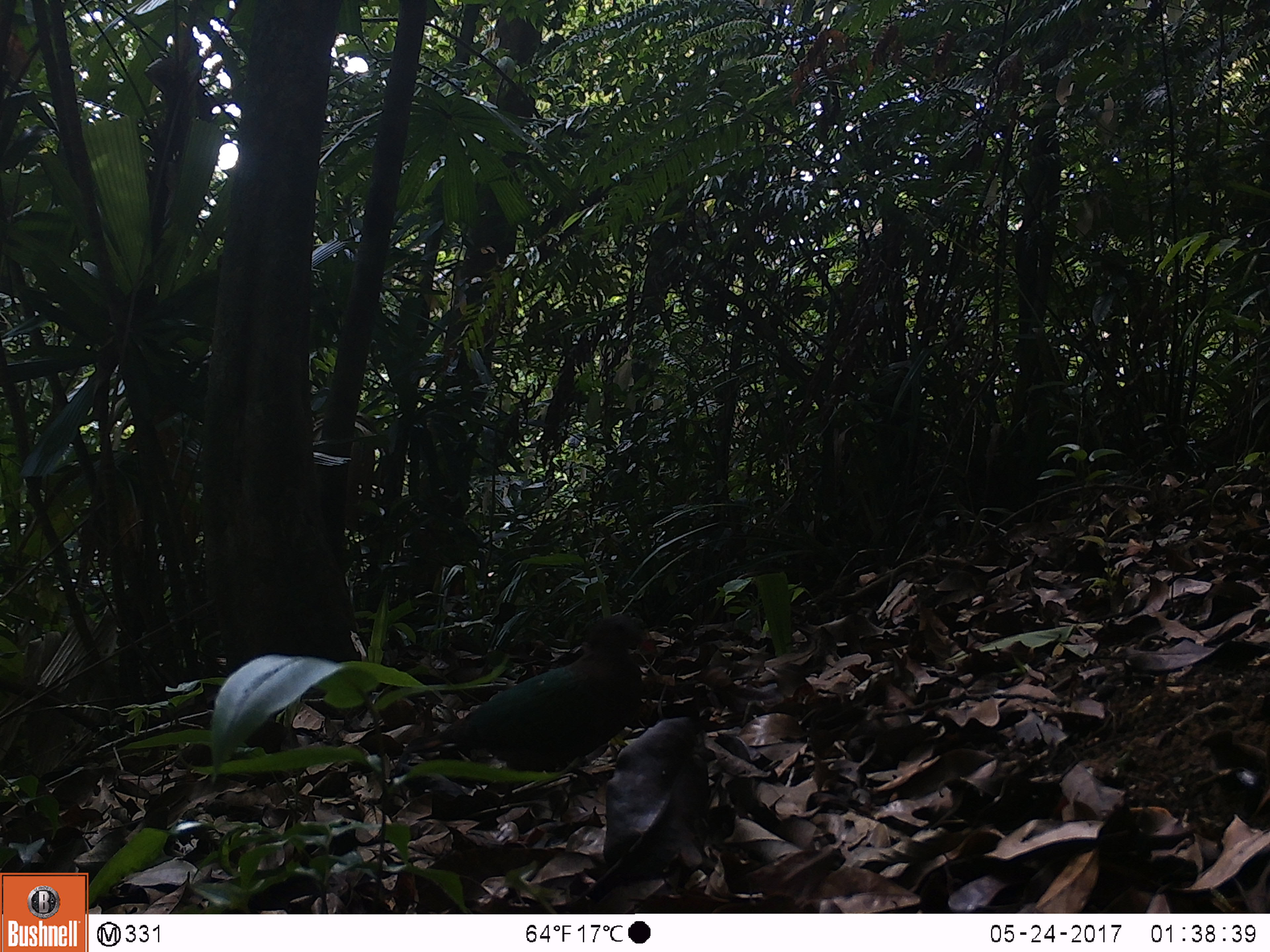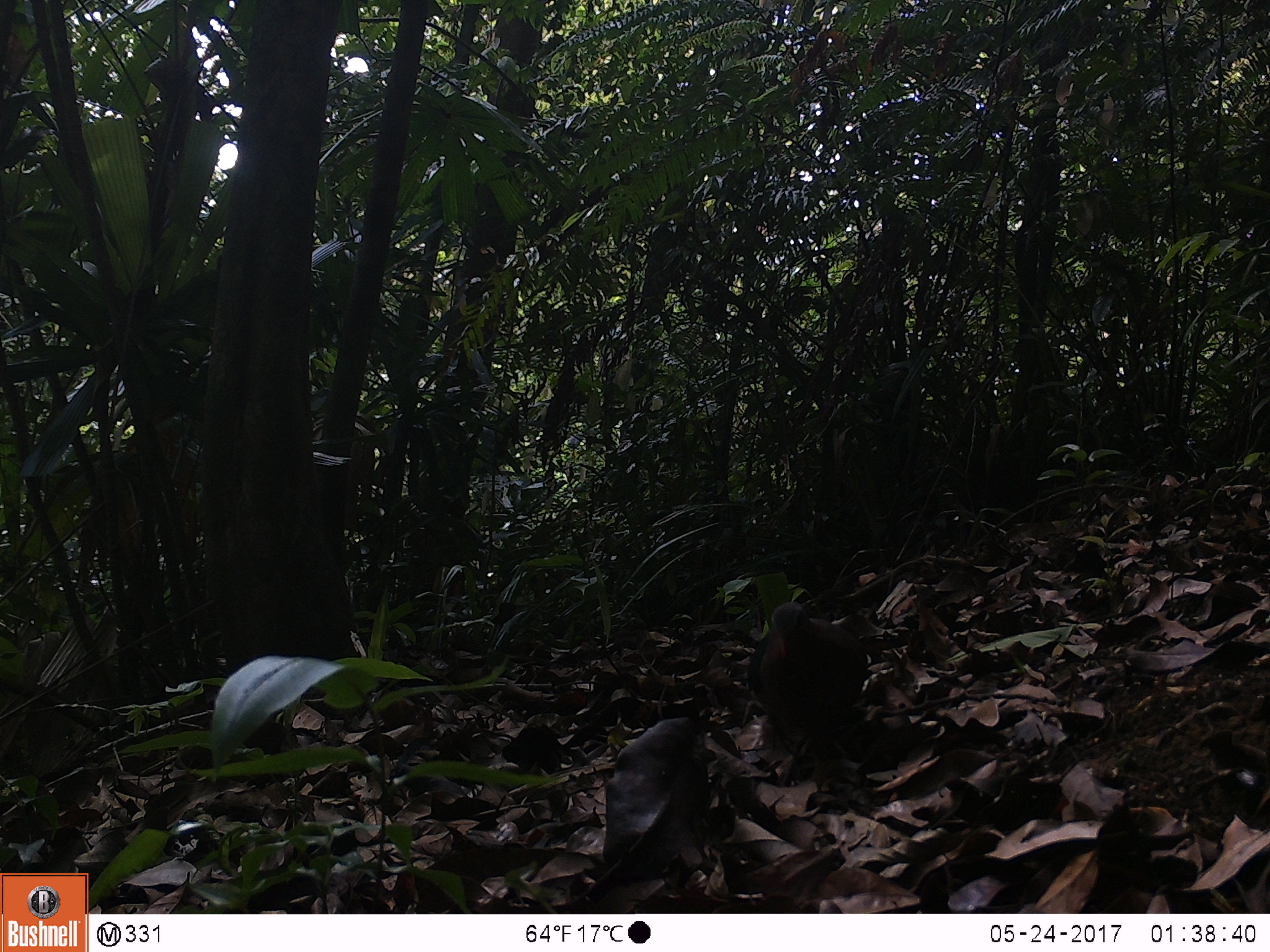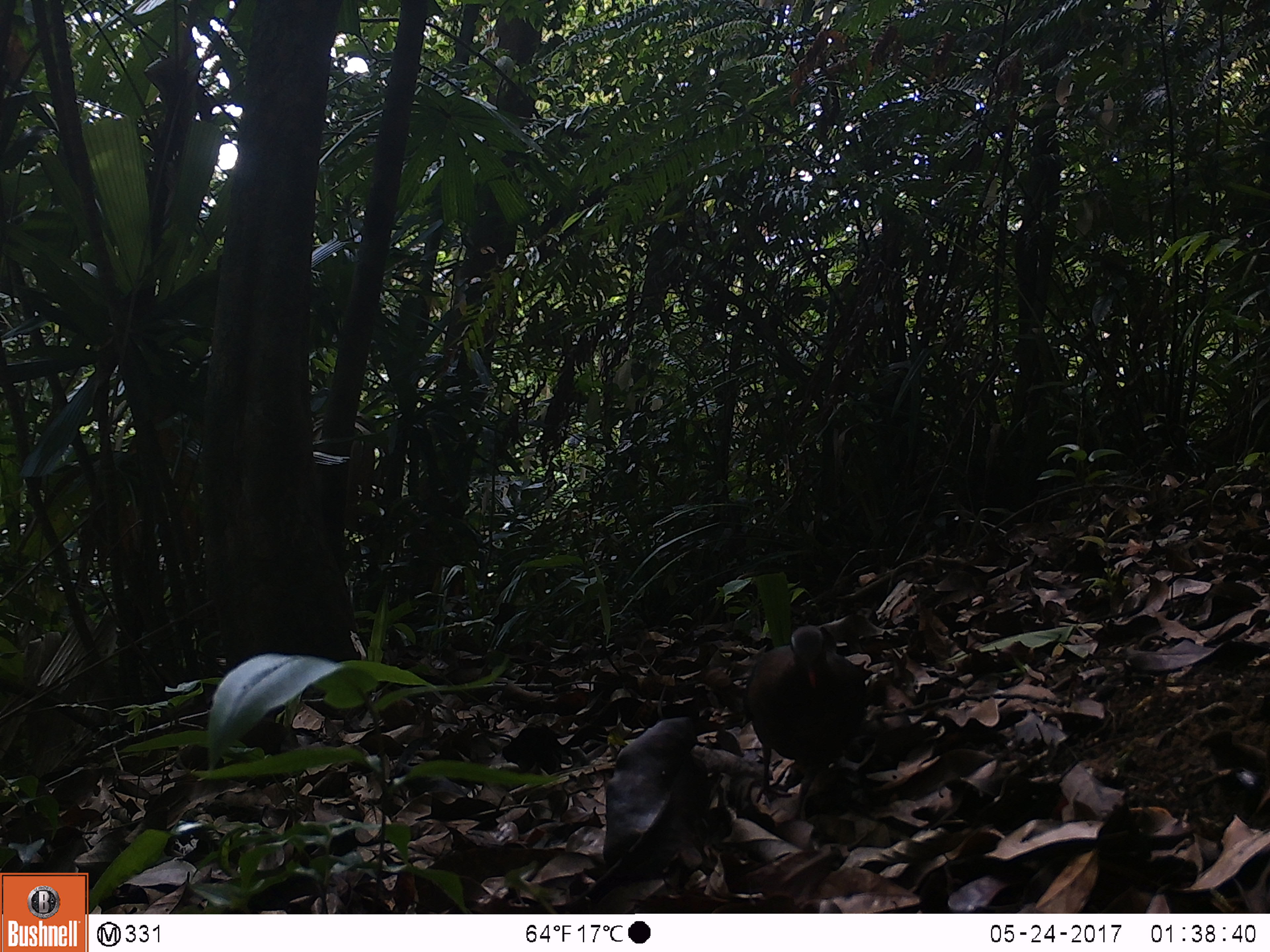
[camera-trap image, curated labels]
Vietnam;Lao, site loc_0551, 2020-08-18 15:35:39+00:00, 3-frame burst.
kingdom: Animalia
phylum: Chordata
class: Aves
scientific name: Aves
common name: bird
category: unidentified bird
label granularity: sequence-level